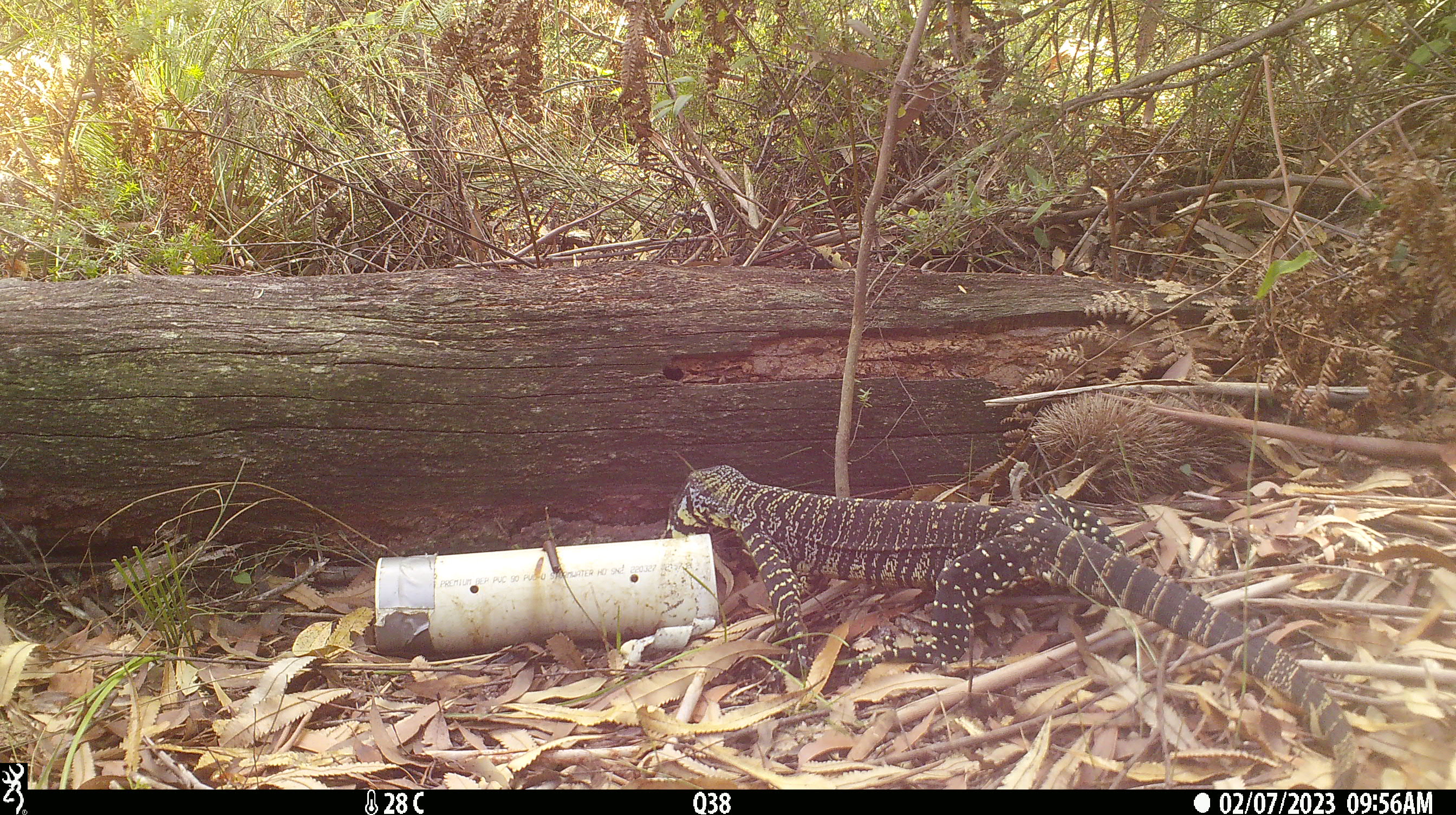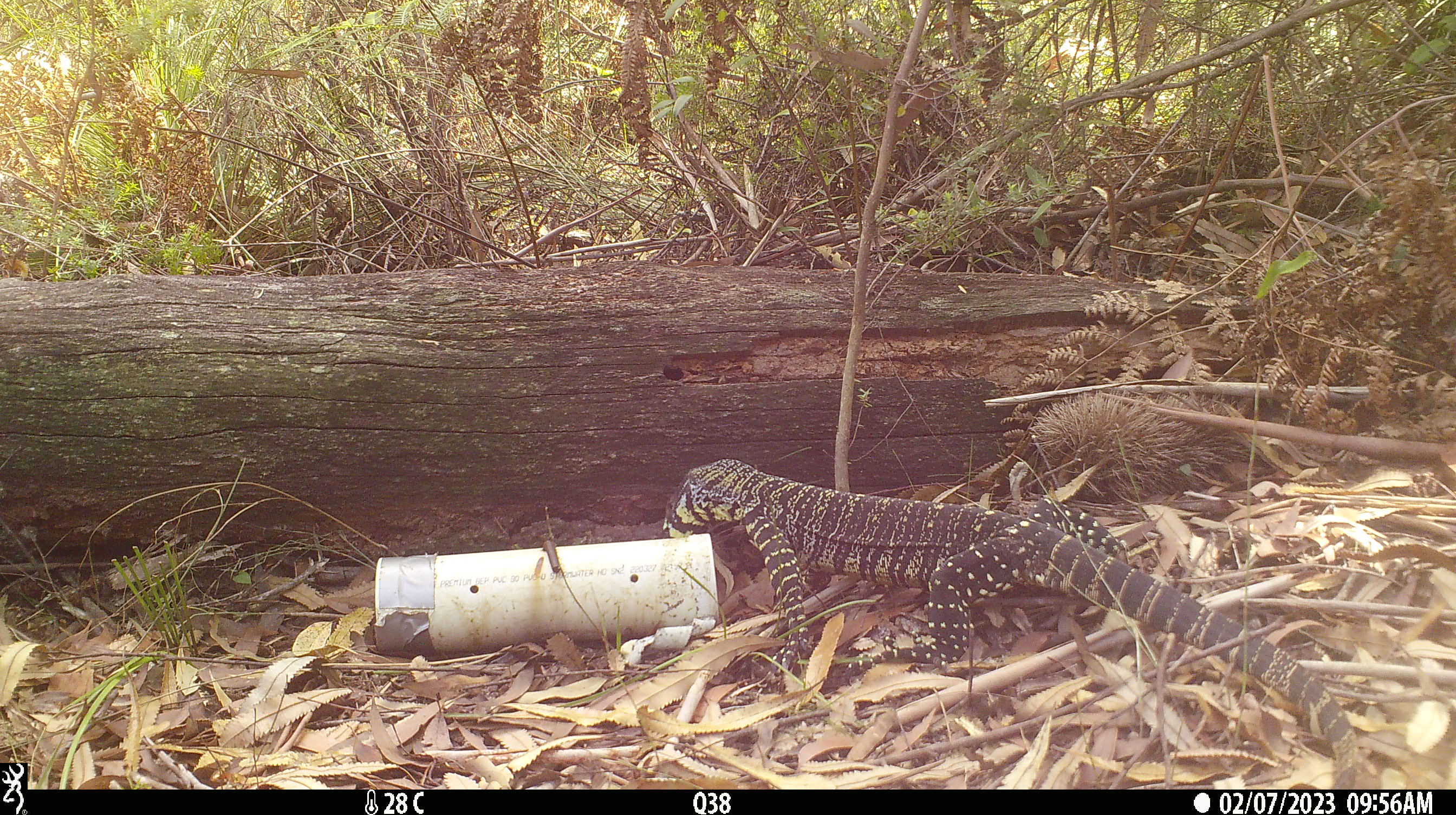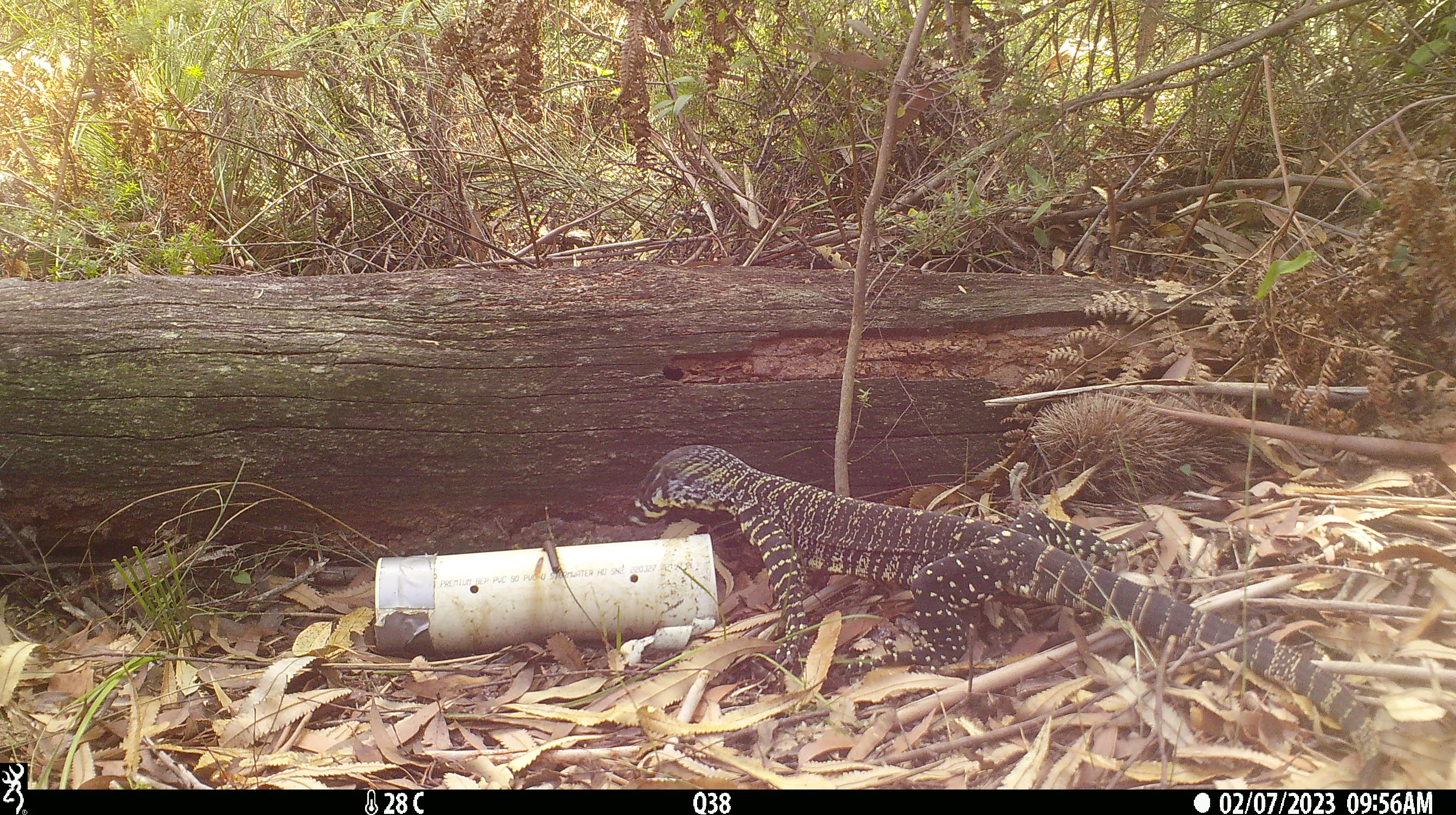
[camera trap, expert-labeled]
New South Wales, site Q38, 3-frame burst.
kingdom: Animalia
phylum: Chordata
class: Reptilia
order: Squamata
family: Varanidae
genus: Varanus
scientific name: Varanus varius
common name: lace monitor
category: goanna